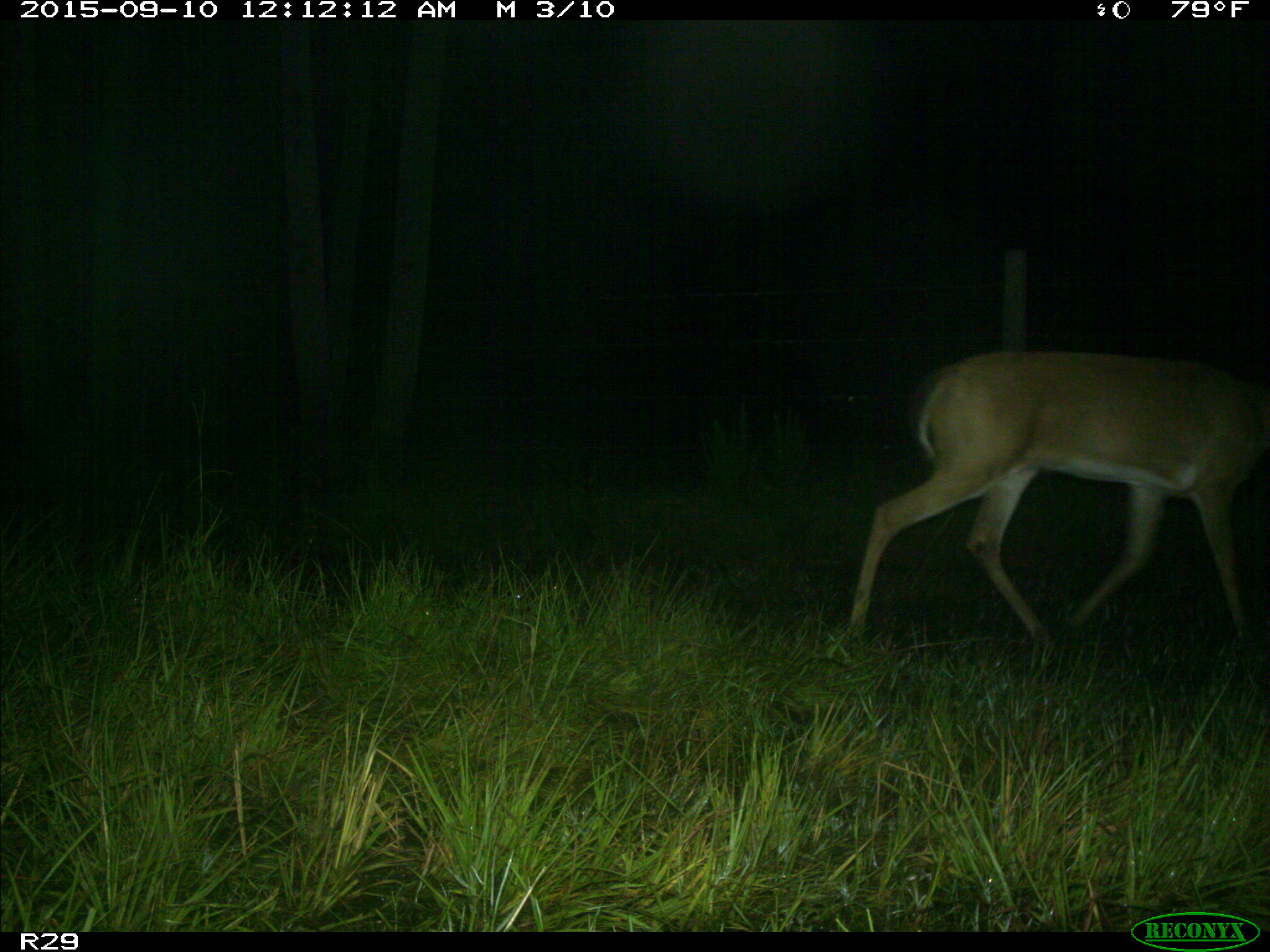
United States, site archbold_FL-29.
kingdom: Animalia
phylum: Chordata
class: Mammalia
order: Artiodactyla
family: Cervidae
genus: Odocoileus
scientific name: Odocoileus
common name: deer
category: unidentified deer